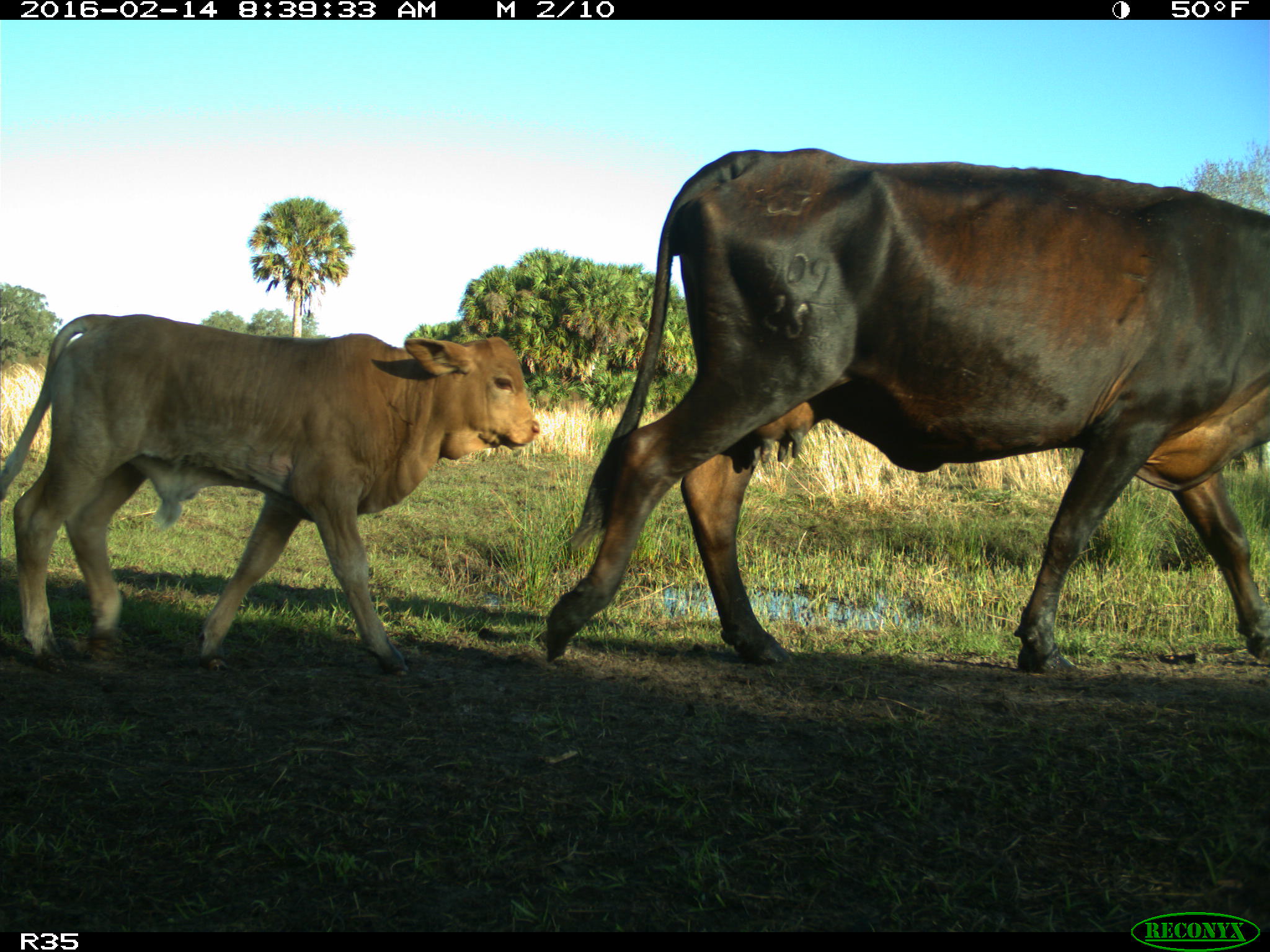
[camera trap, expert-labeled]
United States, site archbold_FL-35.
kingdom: Animalia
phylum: Chordata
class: Mammalia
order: Artiodactyla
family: Bovidae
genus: Bos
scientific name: Bos taurus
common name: domestic cow